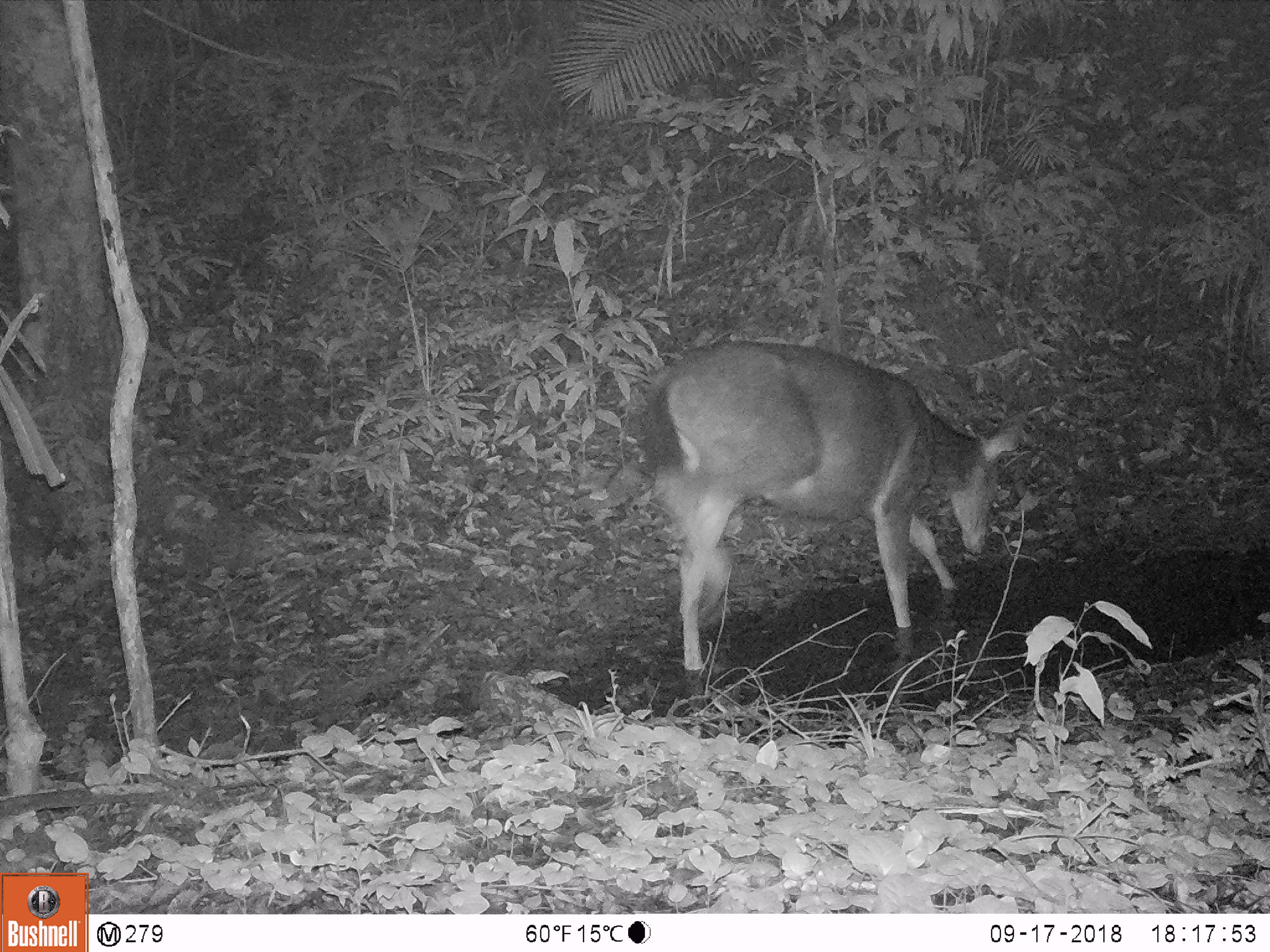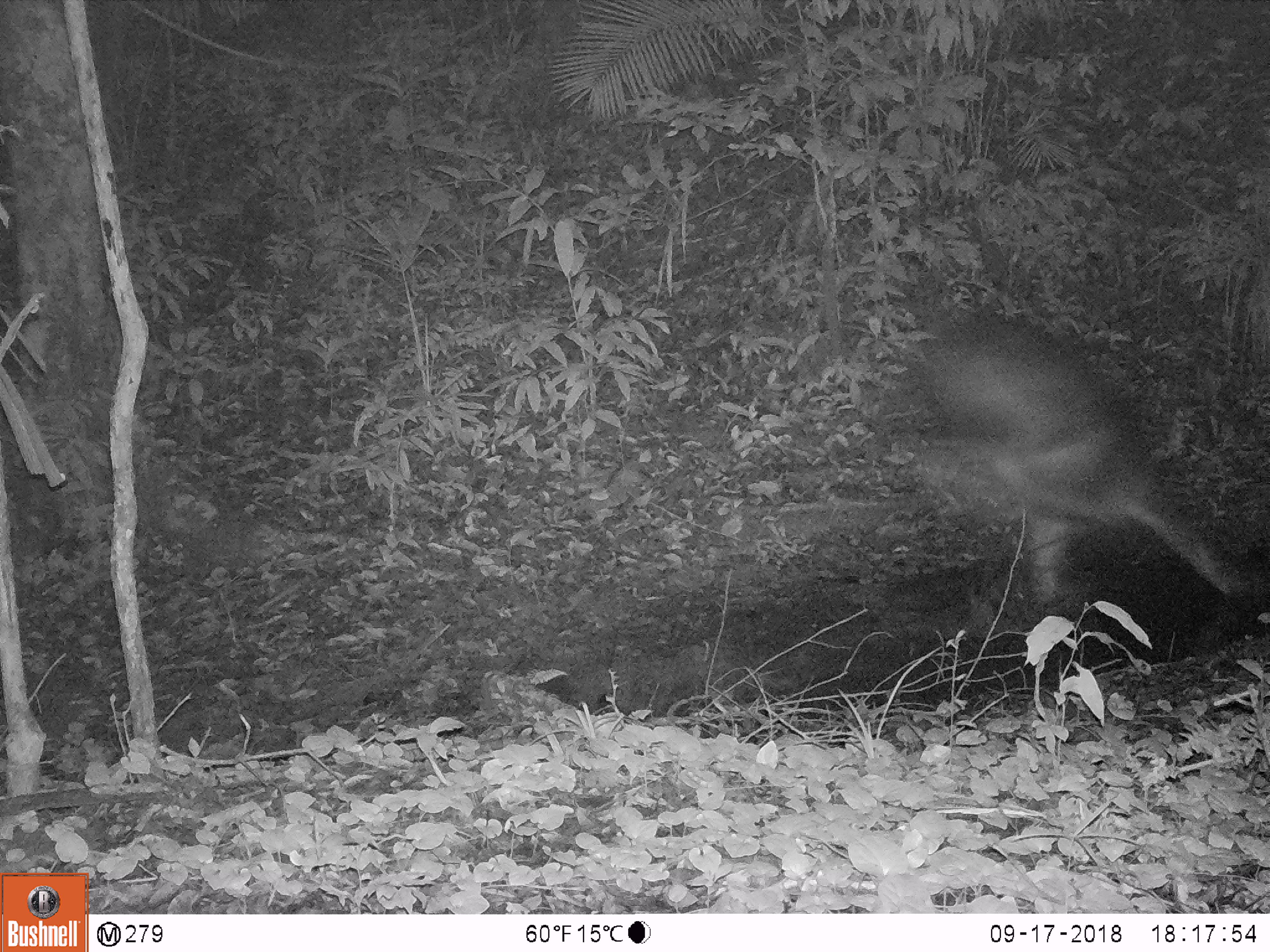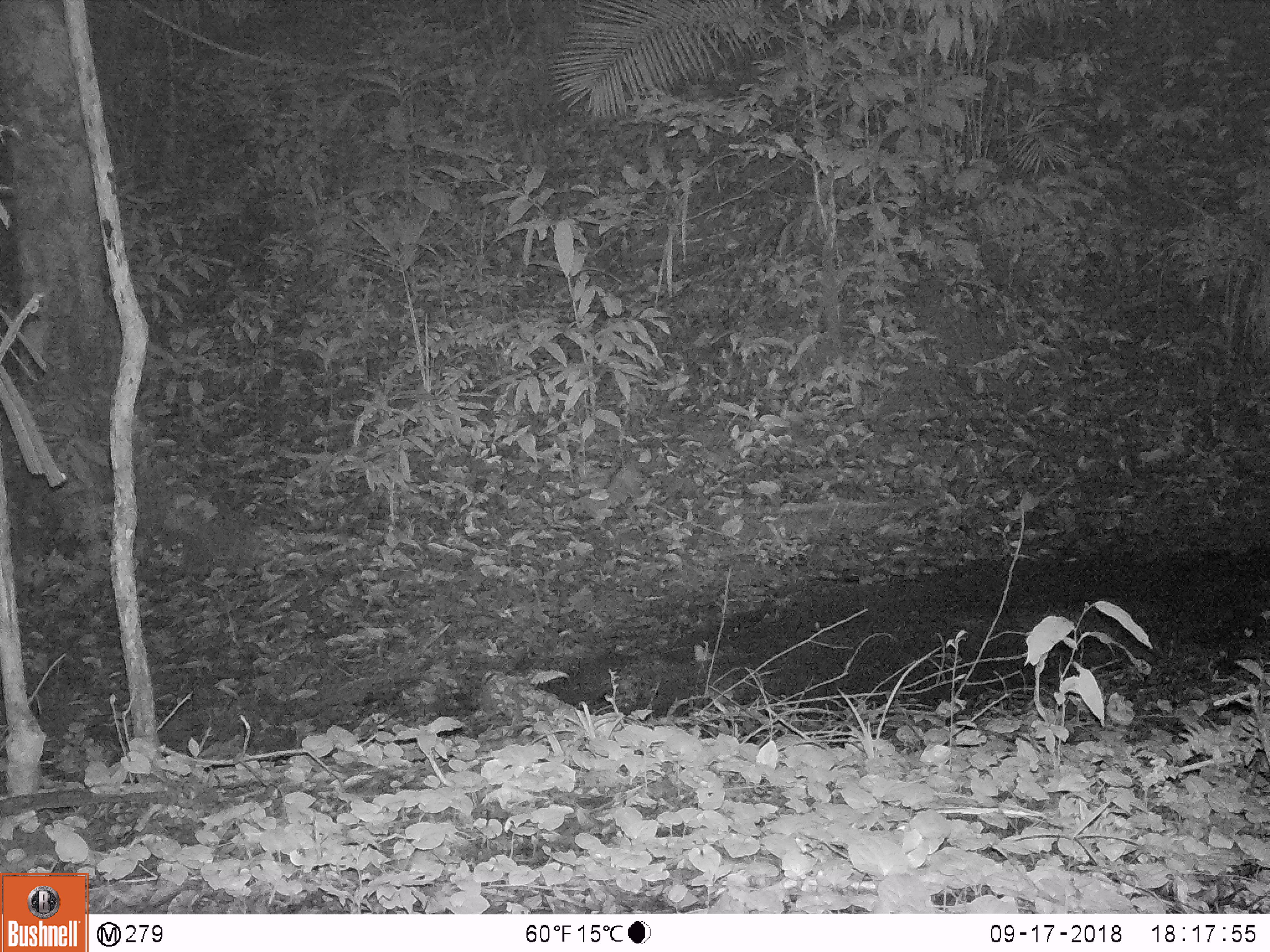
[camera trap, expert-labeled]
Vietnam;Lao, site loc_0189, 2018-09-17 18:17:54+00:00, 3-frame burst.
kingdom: Animalia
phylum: Chordata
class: Mammalia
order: Artiodactyla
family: Cervidae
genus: Rusa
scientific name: Rusa unicolor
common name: sambar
Sambar (Rusa unicolor). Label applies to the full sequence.